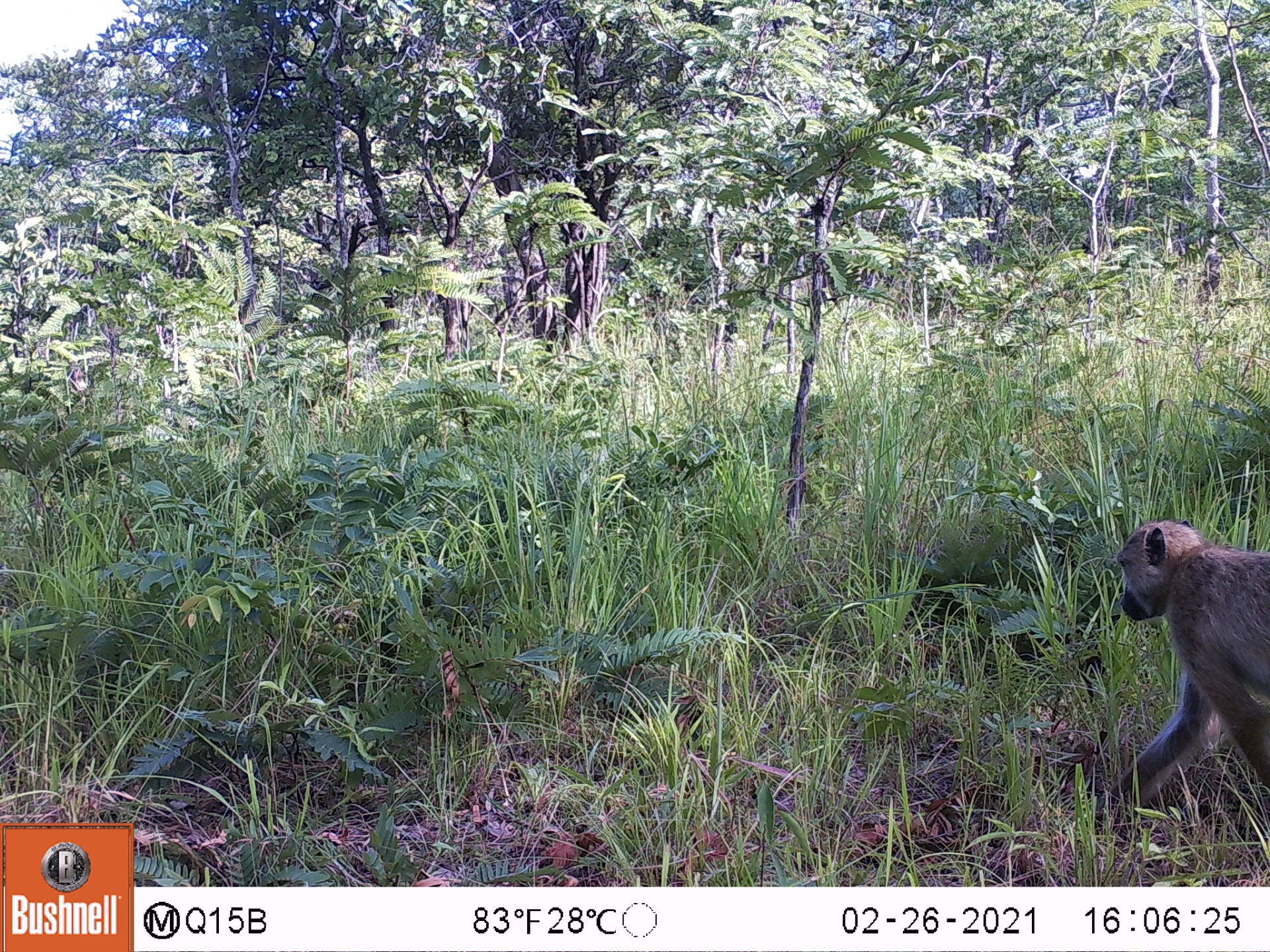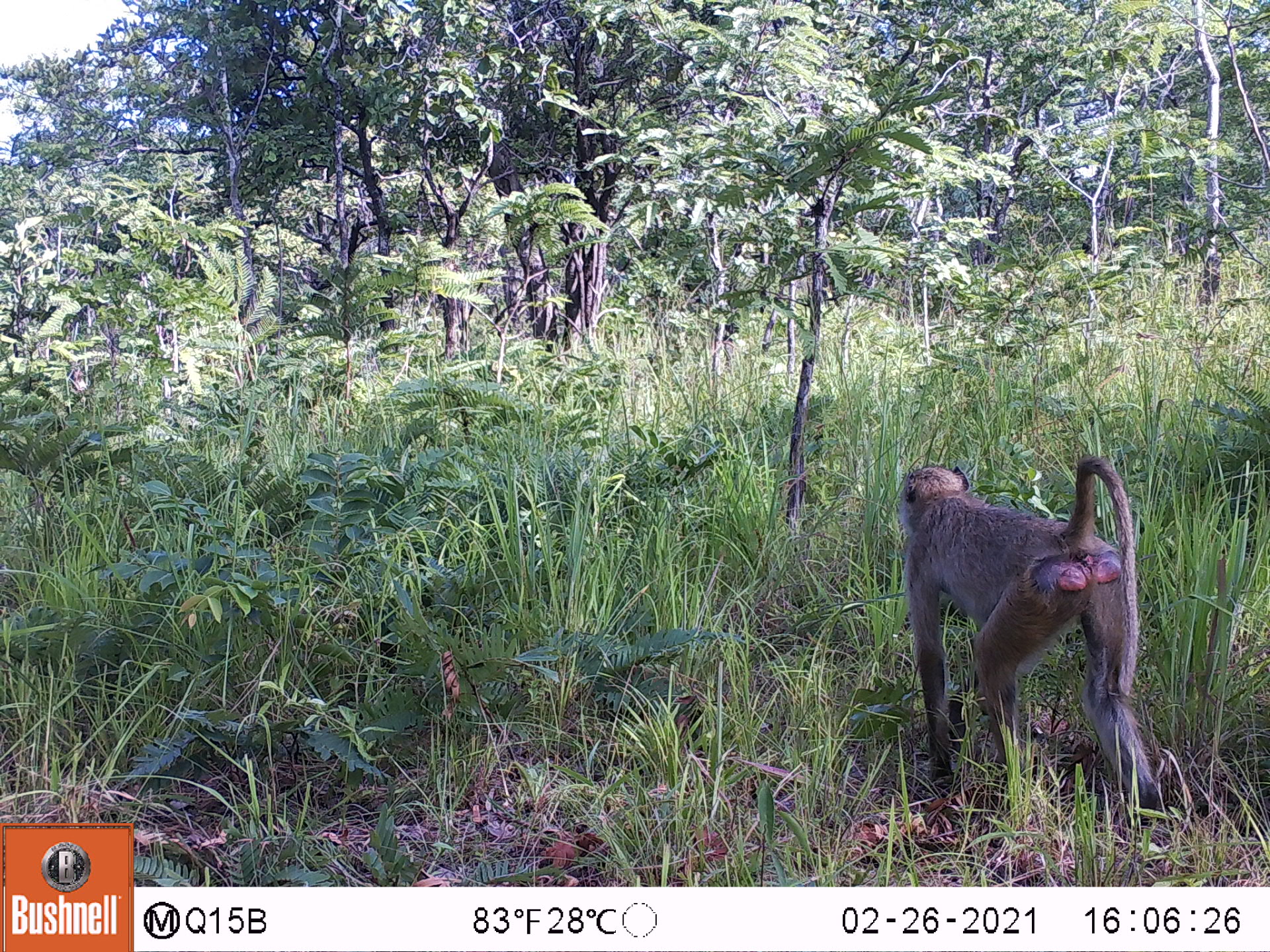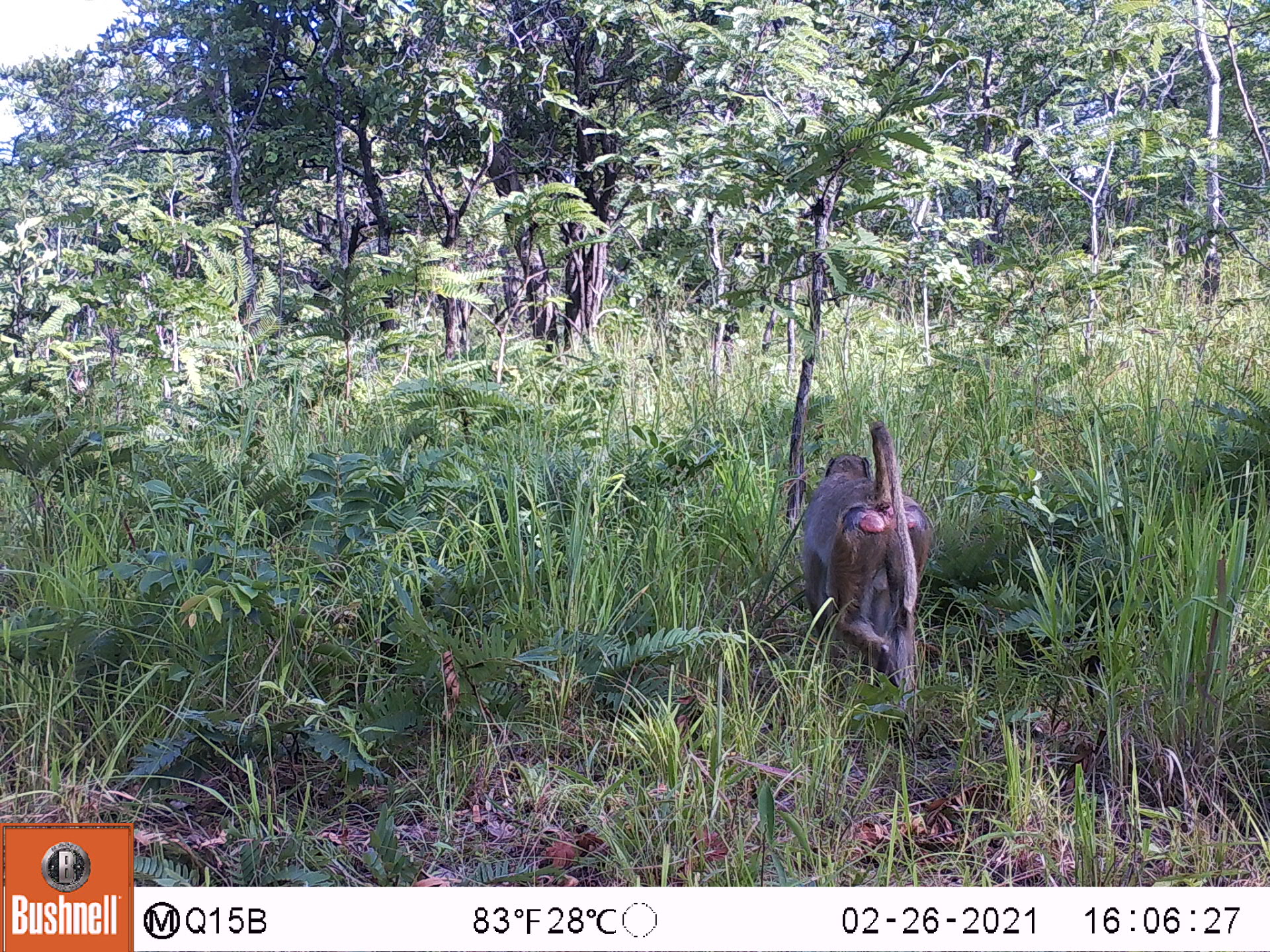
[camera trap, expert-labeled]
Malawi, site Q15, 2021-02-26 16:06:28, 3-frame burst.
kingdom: Animalia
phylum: Chordata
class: Mammalia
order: Primates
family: Cercopithecidae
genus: Papio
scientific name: Papio cynocephalus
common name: yellow baboon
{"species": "yellow baboon (Papio cynocephalus)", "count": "1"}